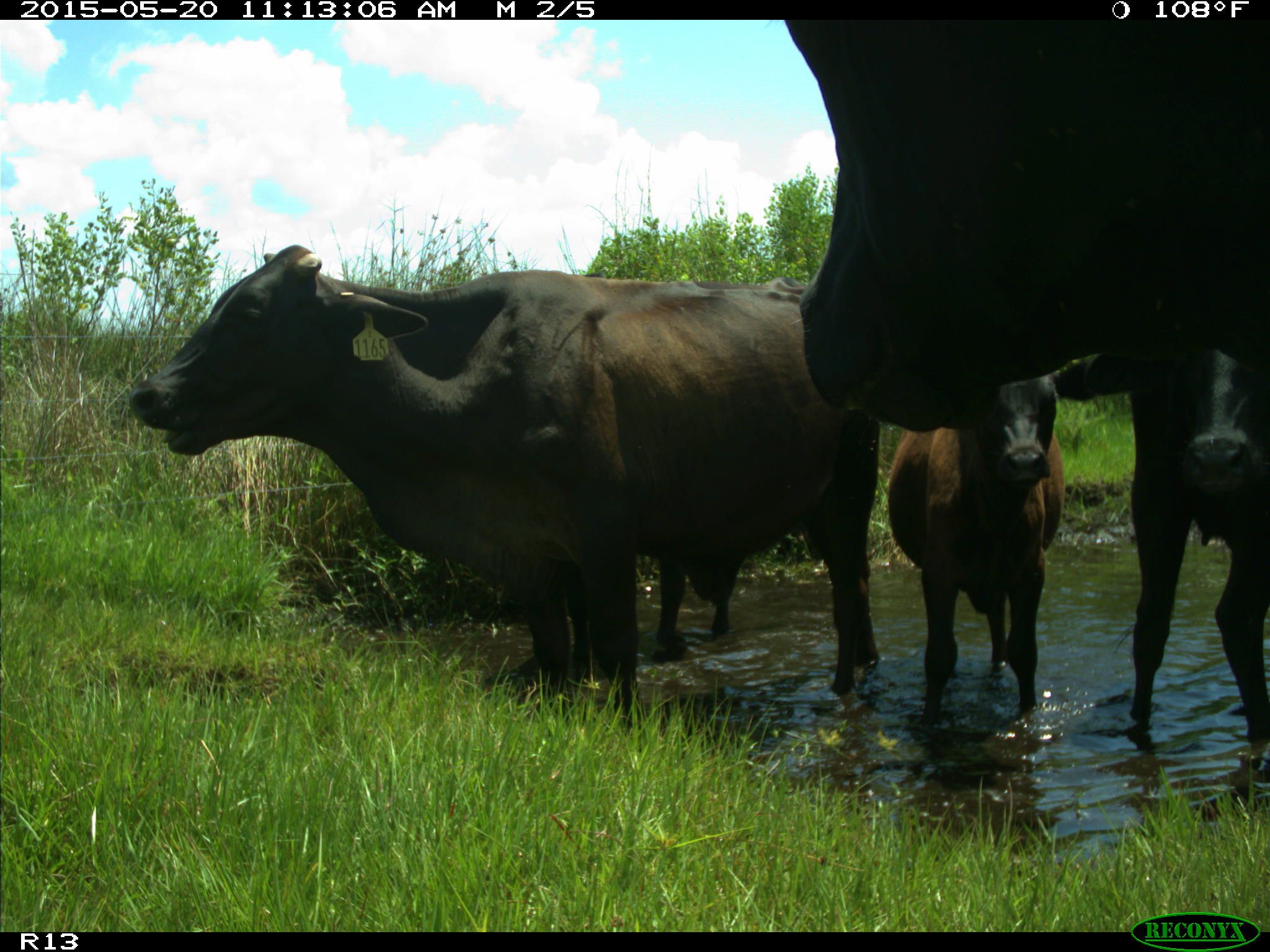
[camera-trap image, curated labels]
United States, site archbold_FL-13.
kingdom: Animalia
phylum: Chordata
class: Mammalia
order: Artiodactyla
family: Bovidae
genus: Bos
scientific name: Bos taurus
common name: domestic cow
Bos taurus (domestic cow).